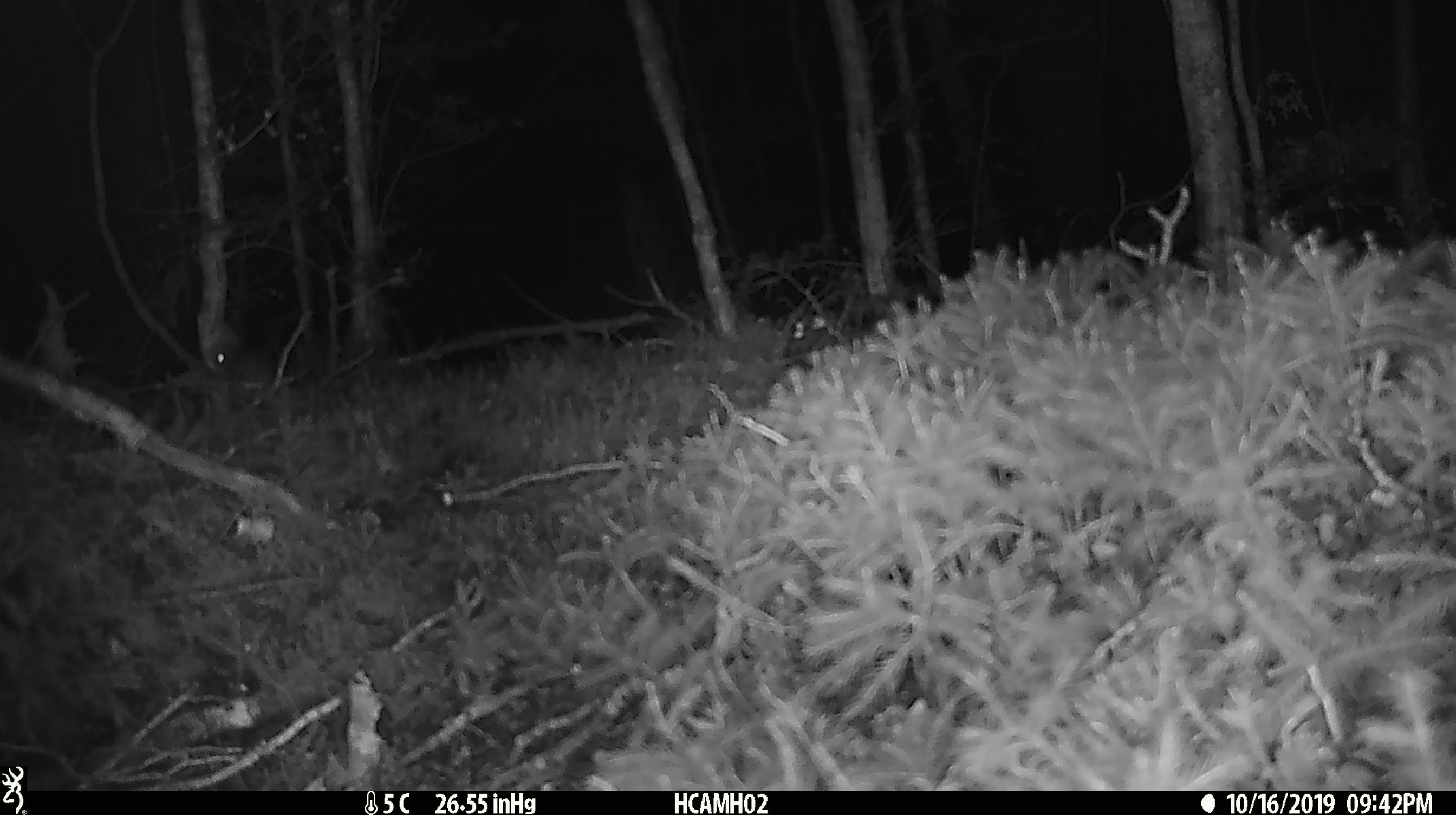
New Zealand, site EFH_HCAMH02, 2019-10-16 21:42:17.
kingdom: Animalia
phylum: Chordata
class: Mammalia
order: Rodentia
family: Muridae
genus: Mus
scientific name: Mus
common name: mouse